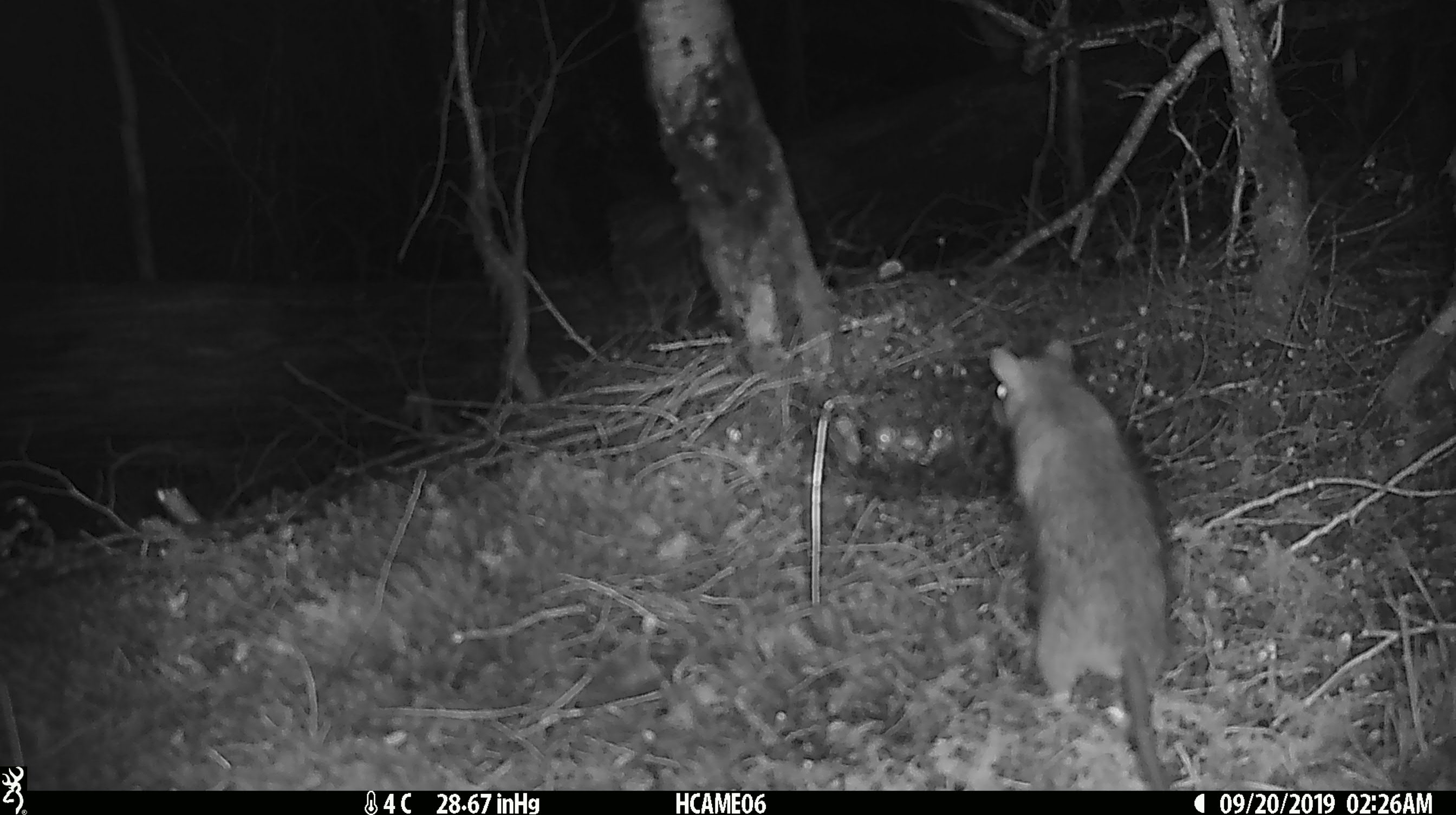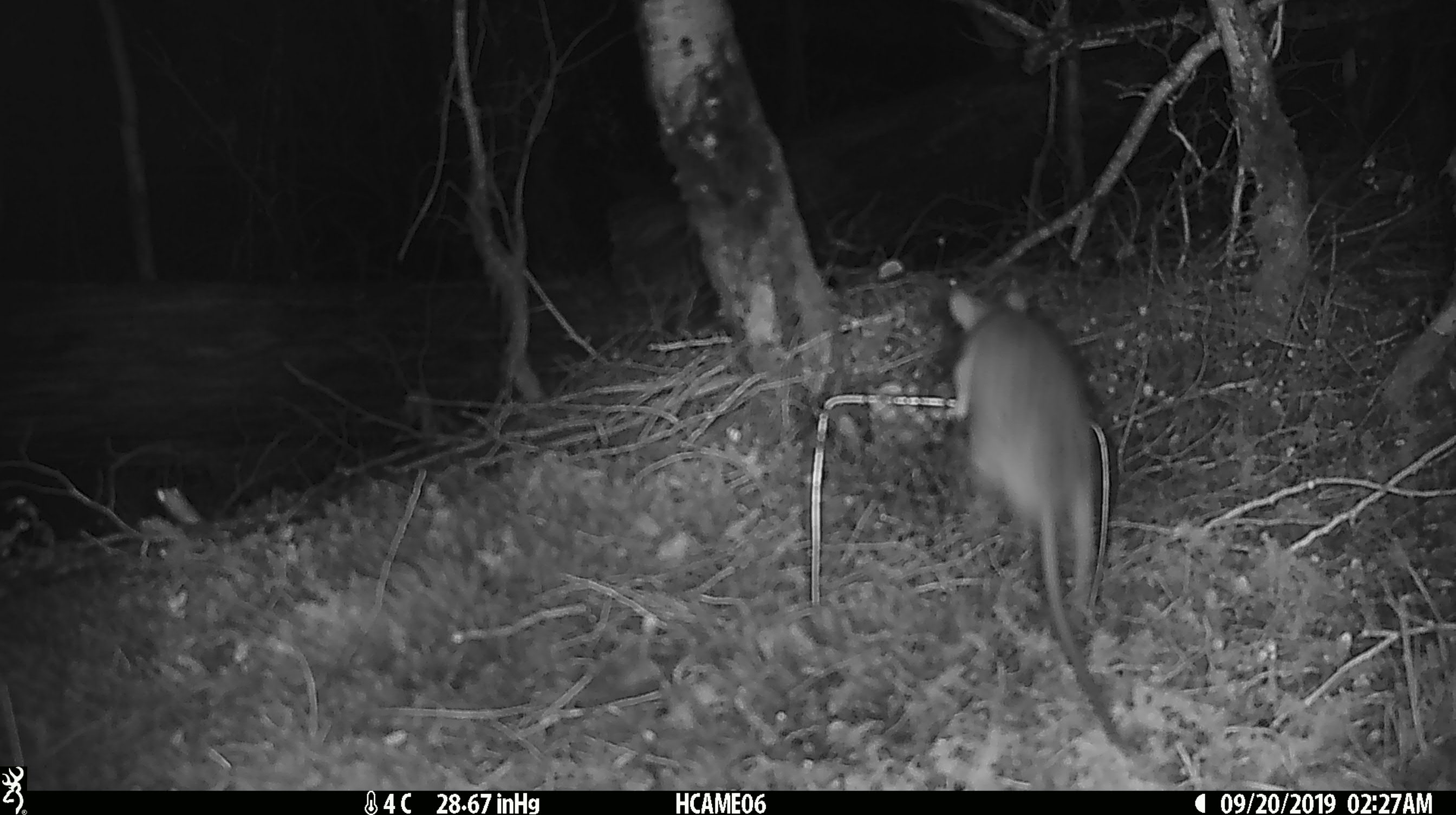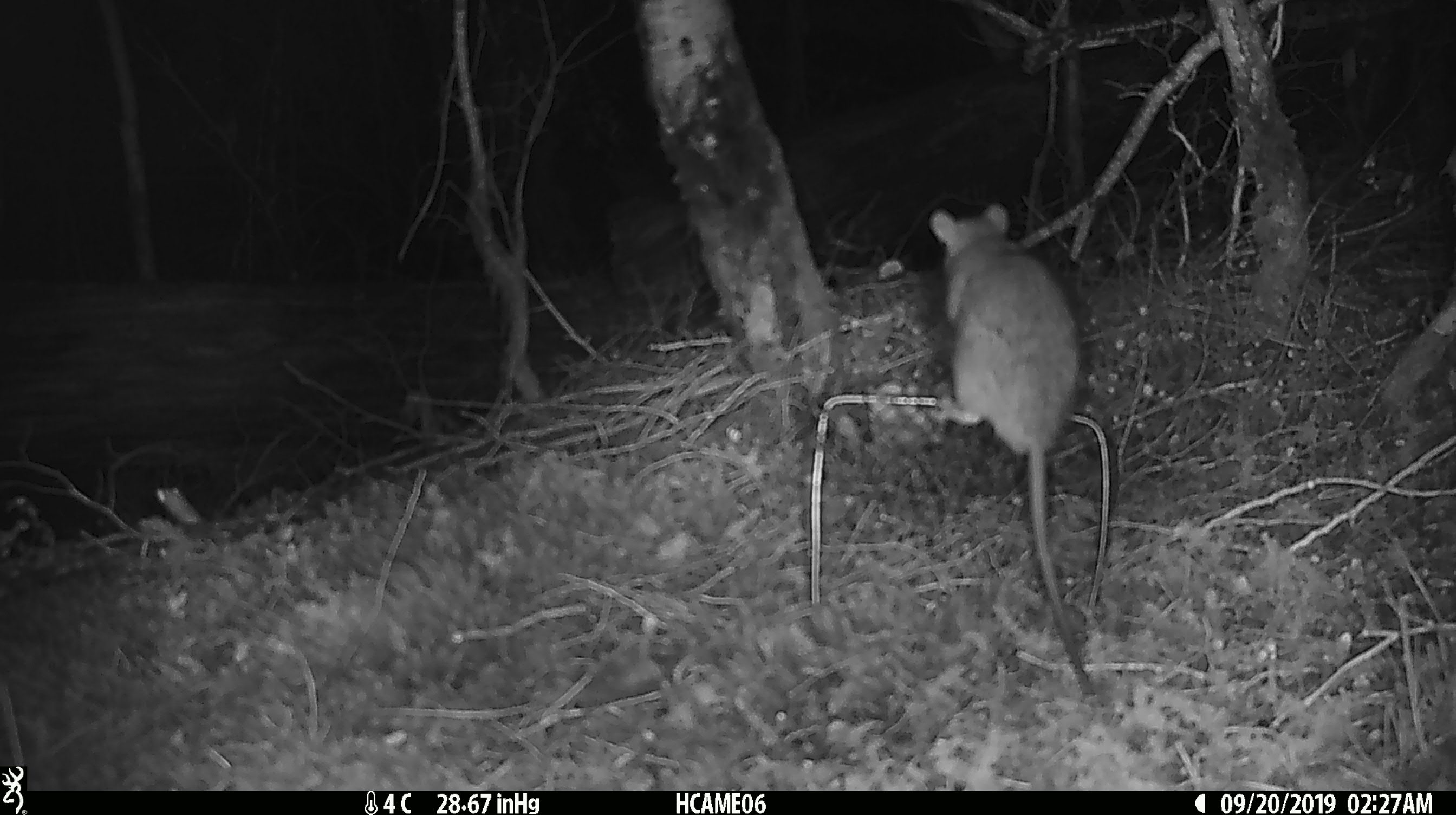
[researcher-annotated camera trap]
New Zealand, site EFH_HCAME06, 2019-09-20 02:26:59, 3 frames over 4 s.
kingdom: Animalia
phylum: Chordata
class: Mammalia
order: Rodentia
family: Muridae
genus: Rattus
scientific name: Rattus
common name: rat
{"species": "rat (Rattus)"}